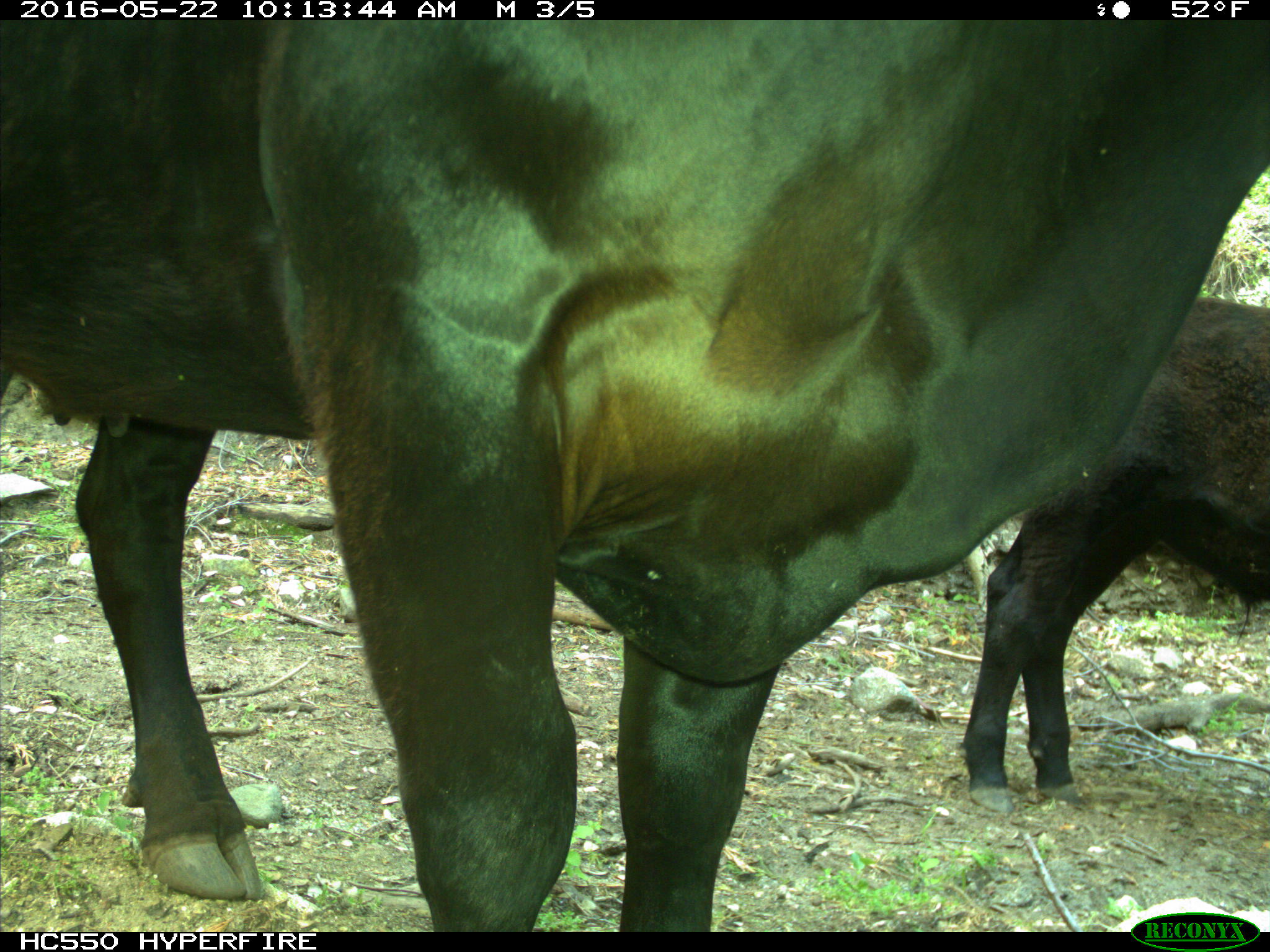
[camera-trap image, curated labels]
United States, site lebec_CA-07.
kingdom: Animalia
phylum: Chordata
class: Mammalia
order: Artiodactyla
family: Bovidae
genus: Bos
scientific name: Bos taurus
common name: domestic cow